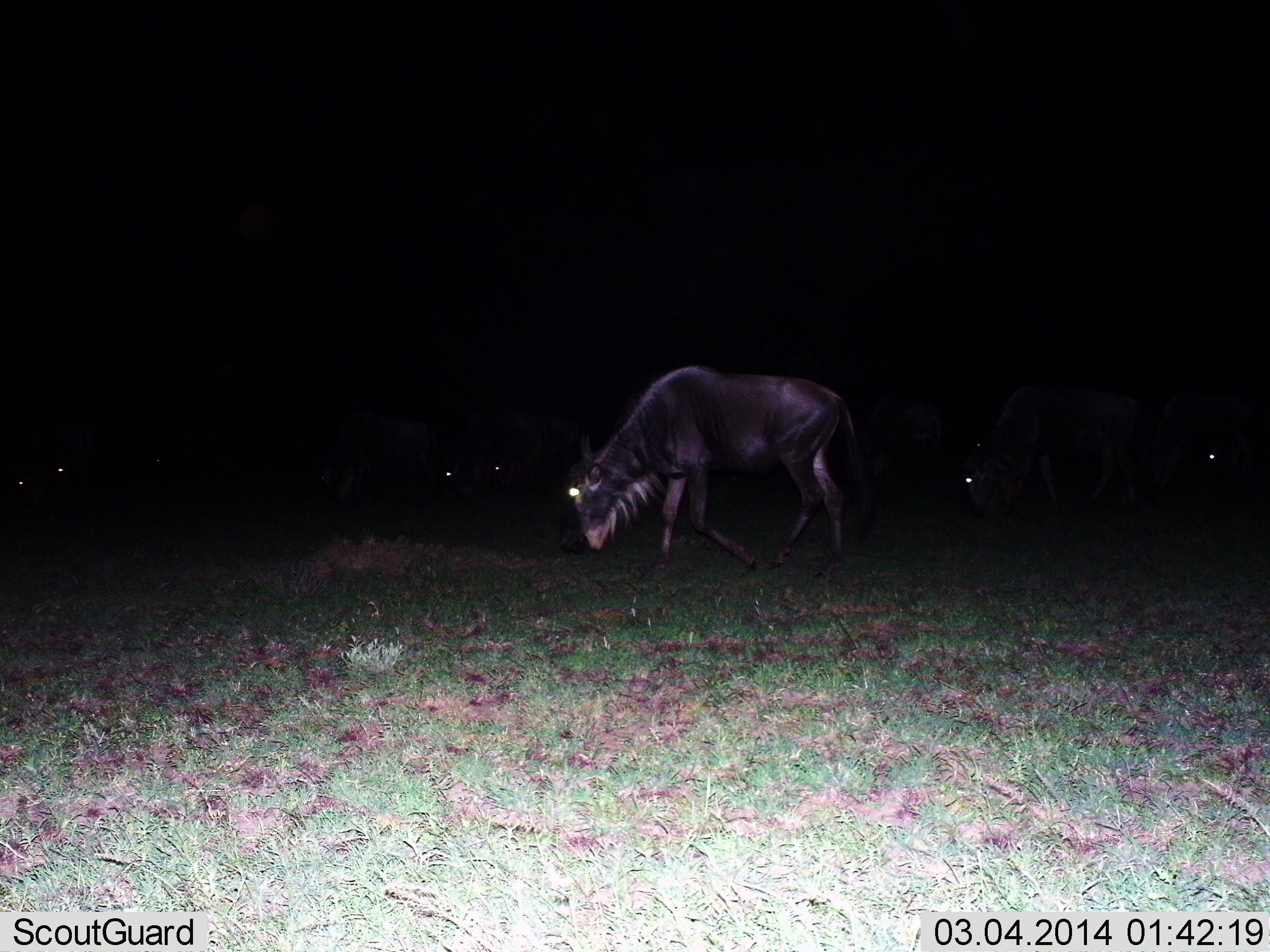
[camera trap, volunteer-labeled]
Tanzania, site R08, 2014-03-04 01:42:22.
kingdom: Animalia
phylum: Chordata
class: Mammalia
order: Artiodactyla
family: Bovidae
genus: Connochaetes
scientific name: Connochaetes taurinus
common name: blue wildebeest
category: wildebeest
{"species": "wildebeest (blue wildebeest) (Connochaetes taurinus)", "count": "7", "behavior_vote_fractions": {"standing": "50%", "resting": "0%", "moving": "40%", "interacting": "0%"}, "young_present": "0%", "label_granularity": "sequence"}